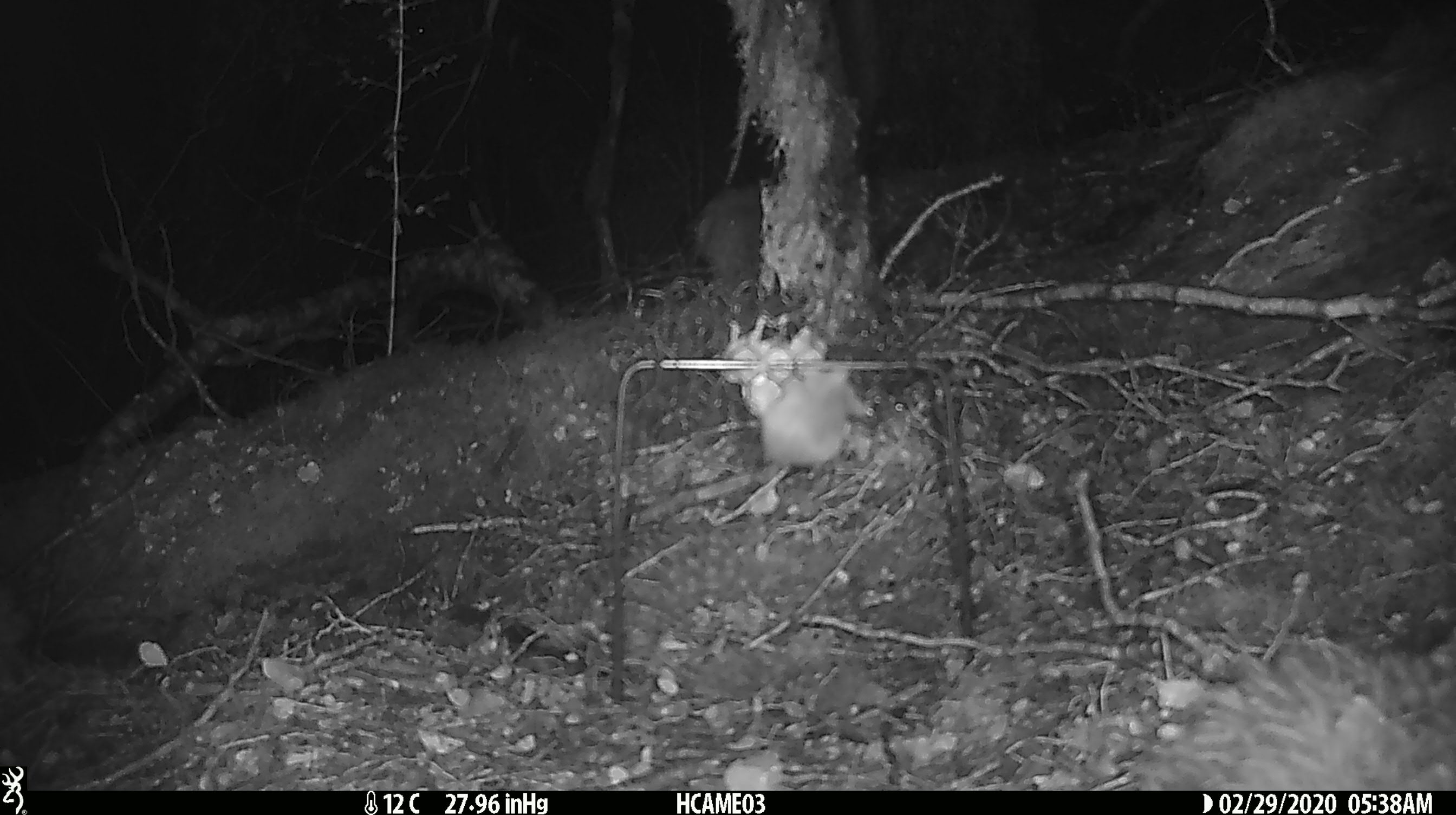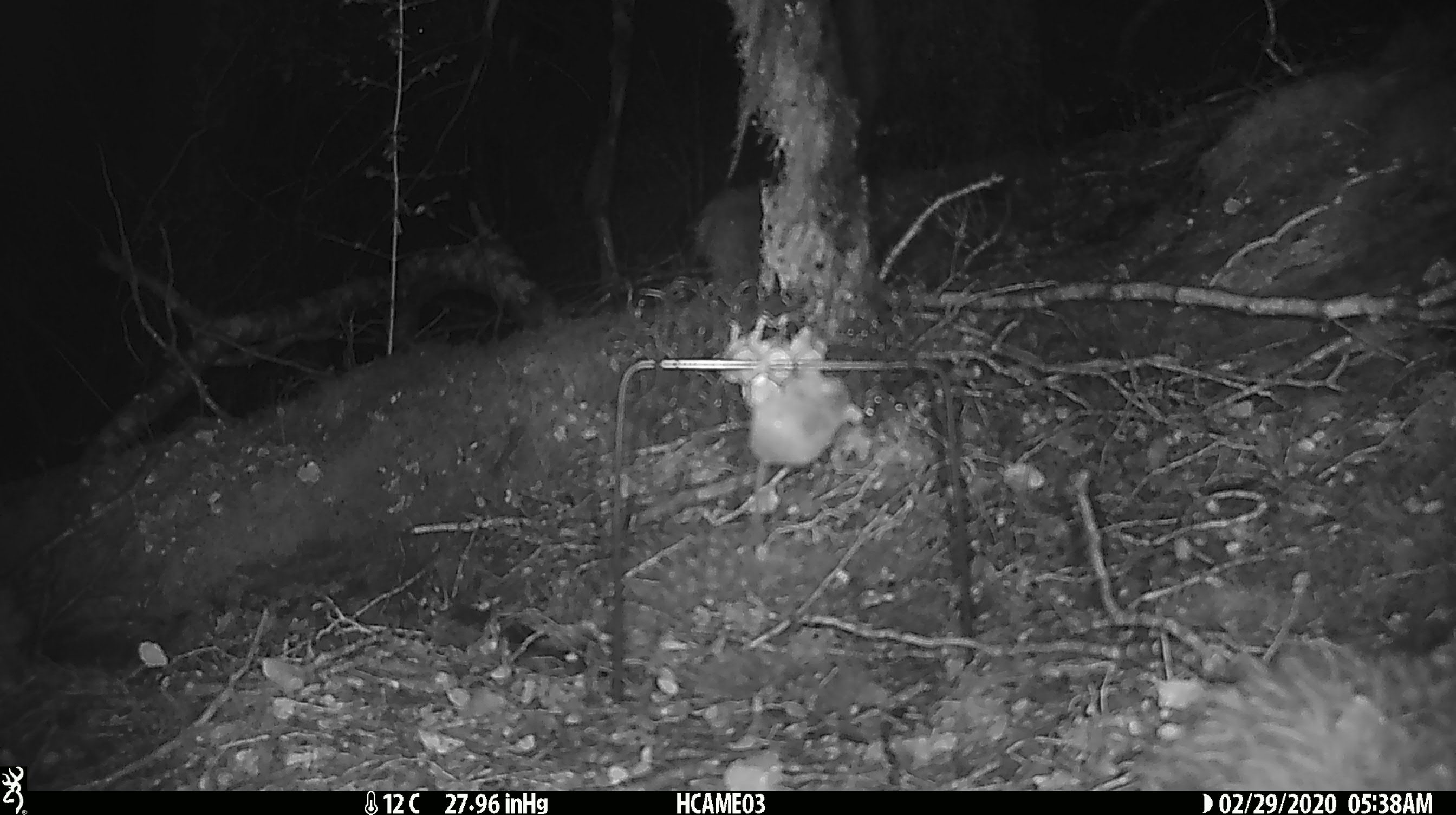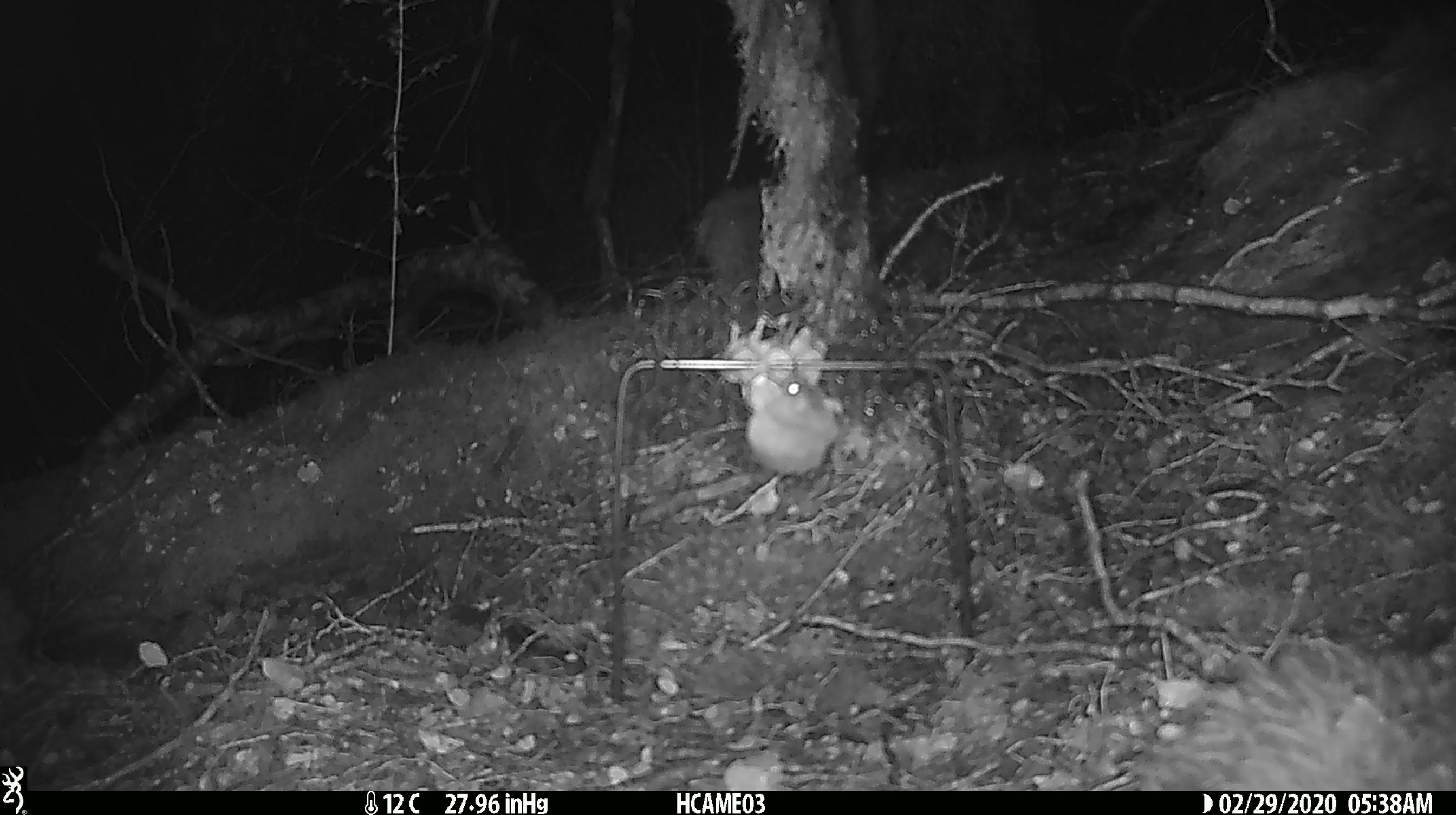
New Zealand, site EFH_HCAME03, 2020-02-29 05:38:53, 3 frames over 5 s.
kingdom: Animalia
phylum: Chordata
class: Mammalia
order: Rodentia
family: Muridae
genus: Mus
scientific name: Mus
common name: mouse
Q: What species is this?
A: Mouse (Mus).